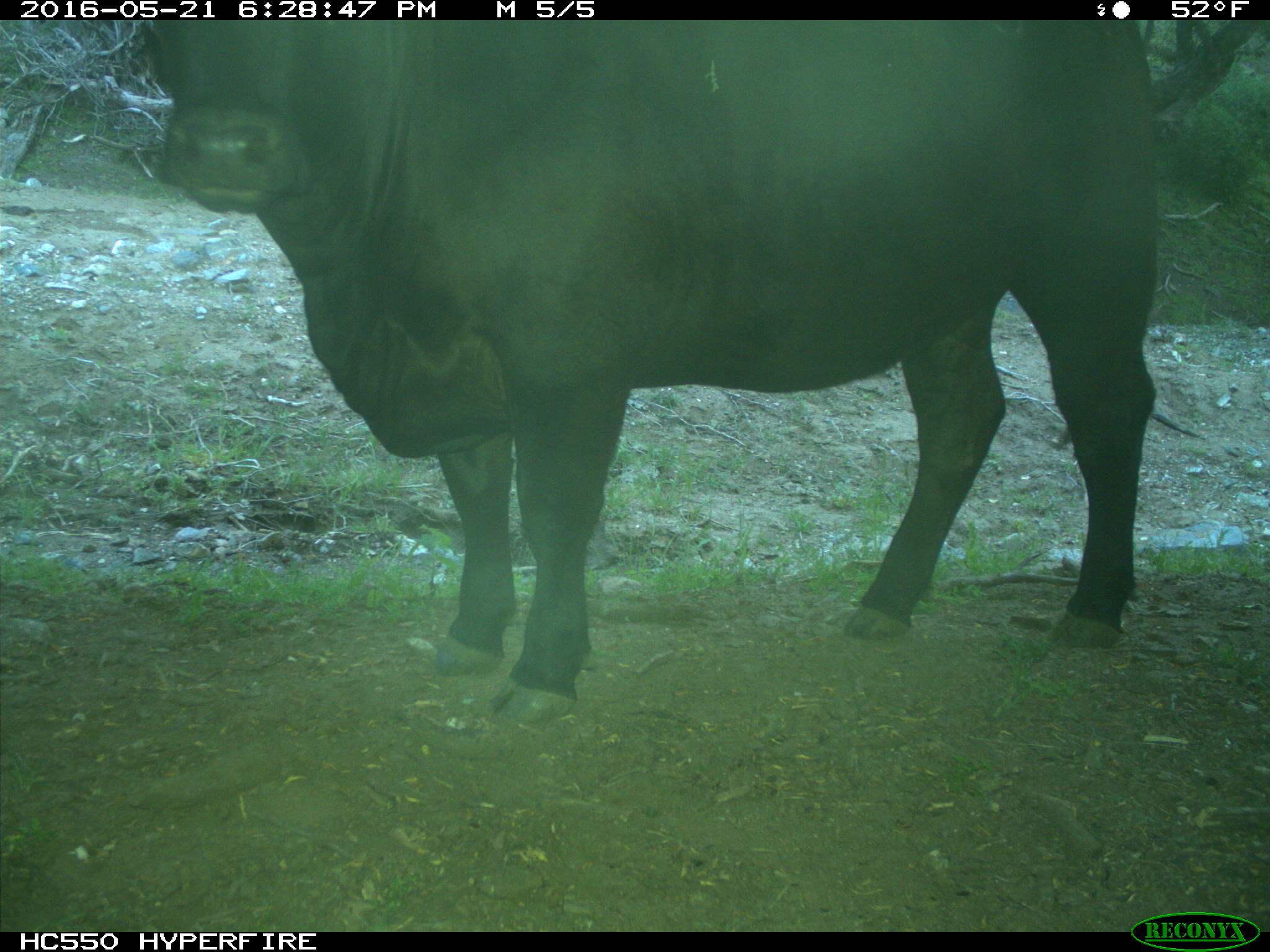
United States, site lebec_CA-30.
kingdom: Animalia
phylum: Chordata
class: Mammalia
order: Artiodactyla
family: Bovidae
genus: Bos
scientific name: Bos taurus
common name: domestic cow